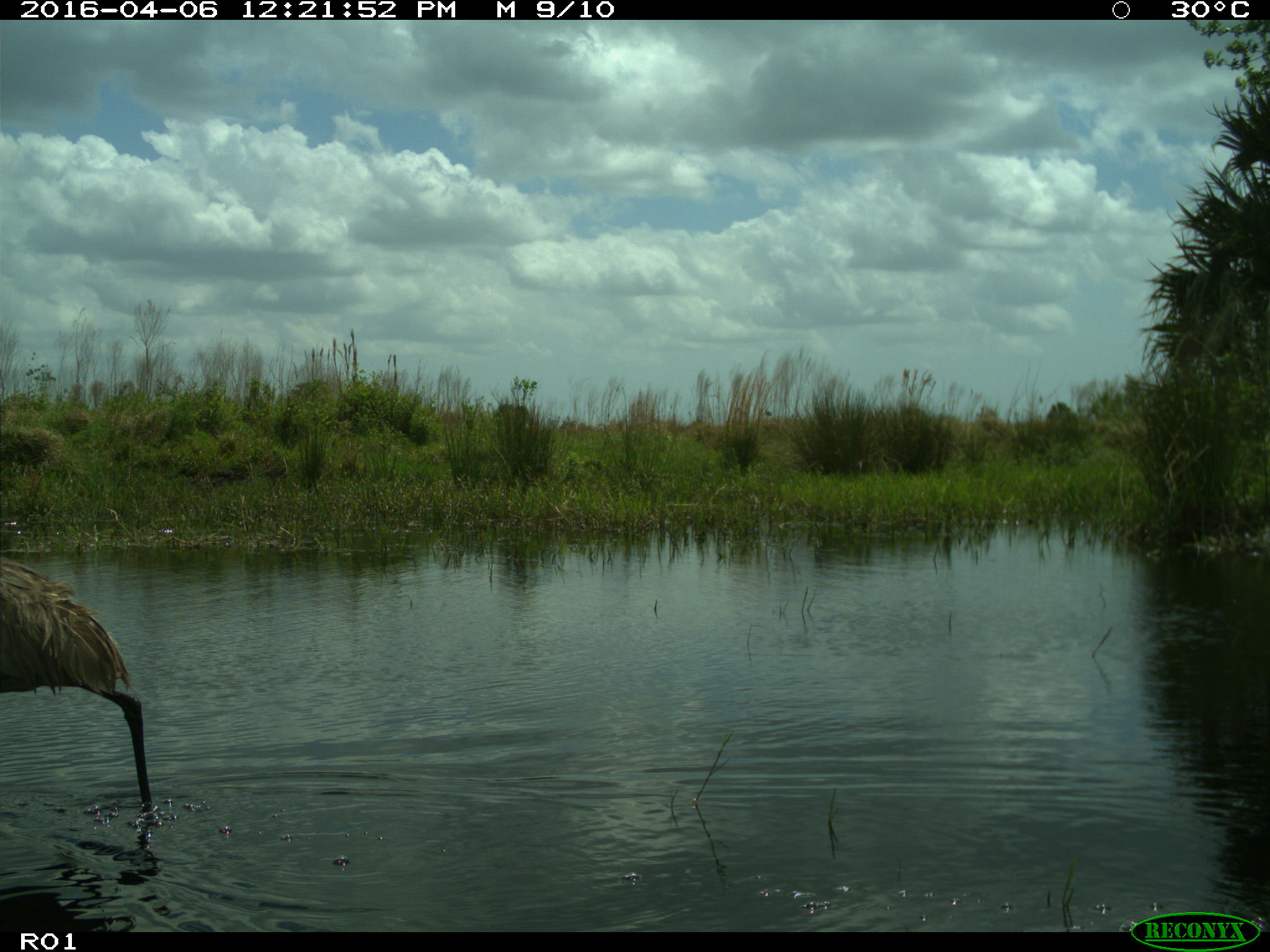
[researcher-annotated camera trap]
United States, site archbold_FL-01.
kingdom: Animalia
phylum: Chordata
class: Aves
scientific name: Aves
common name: birds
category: unidentified bird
Unidentified bird (birds) (Aves).